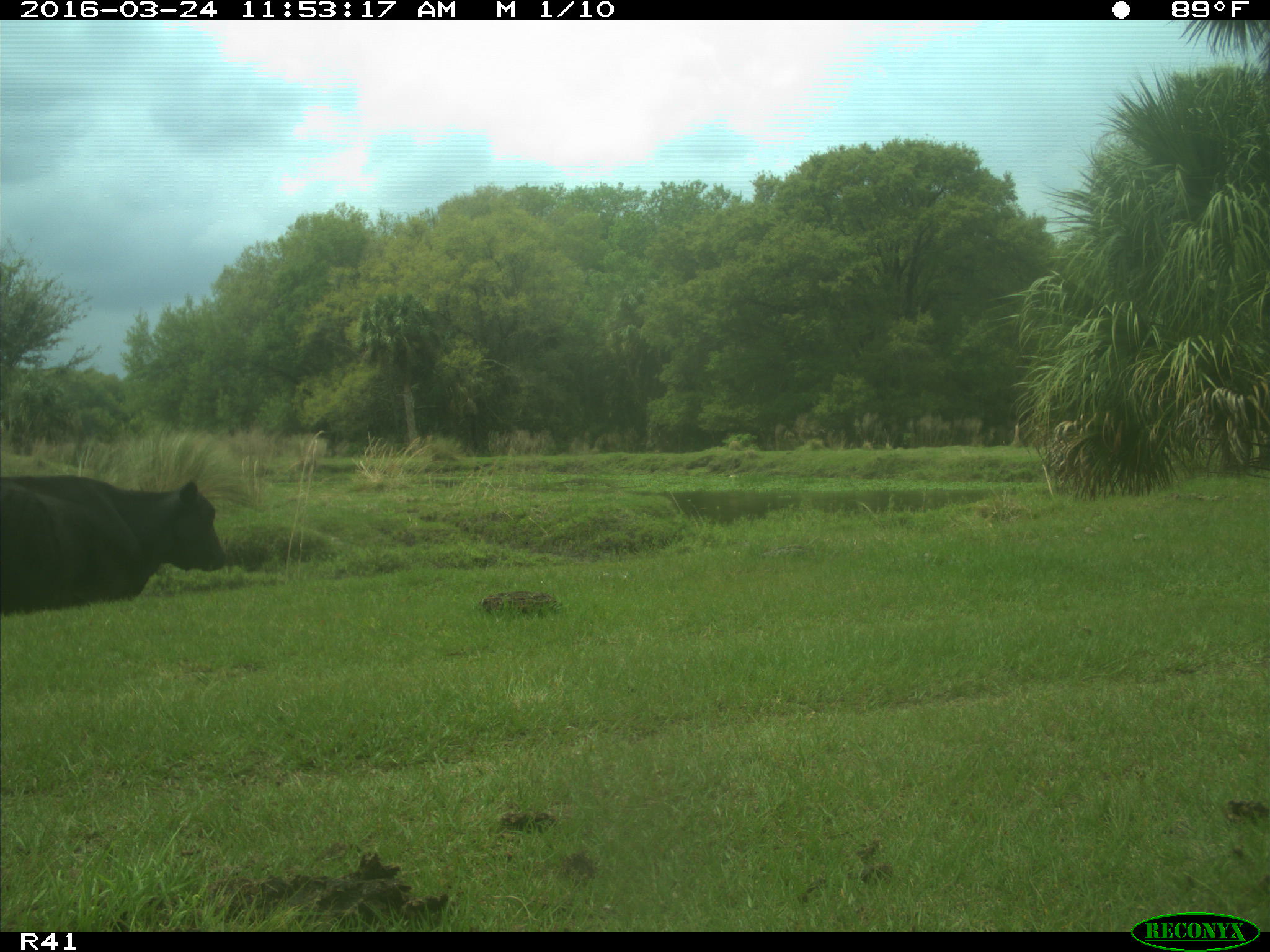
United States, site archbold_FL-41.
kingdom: Animalia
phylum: Chordata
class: Mammalia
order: Artiodactyla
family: Bovidae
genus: Bos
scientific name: Bos taurus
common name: domestic cow